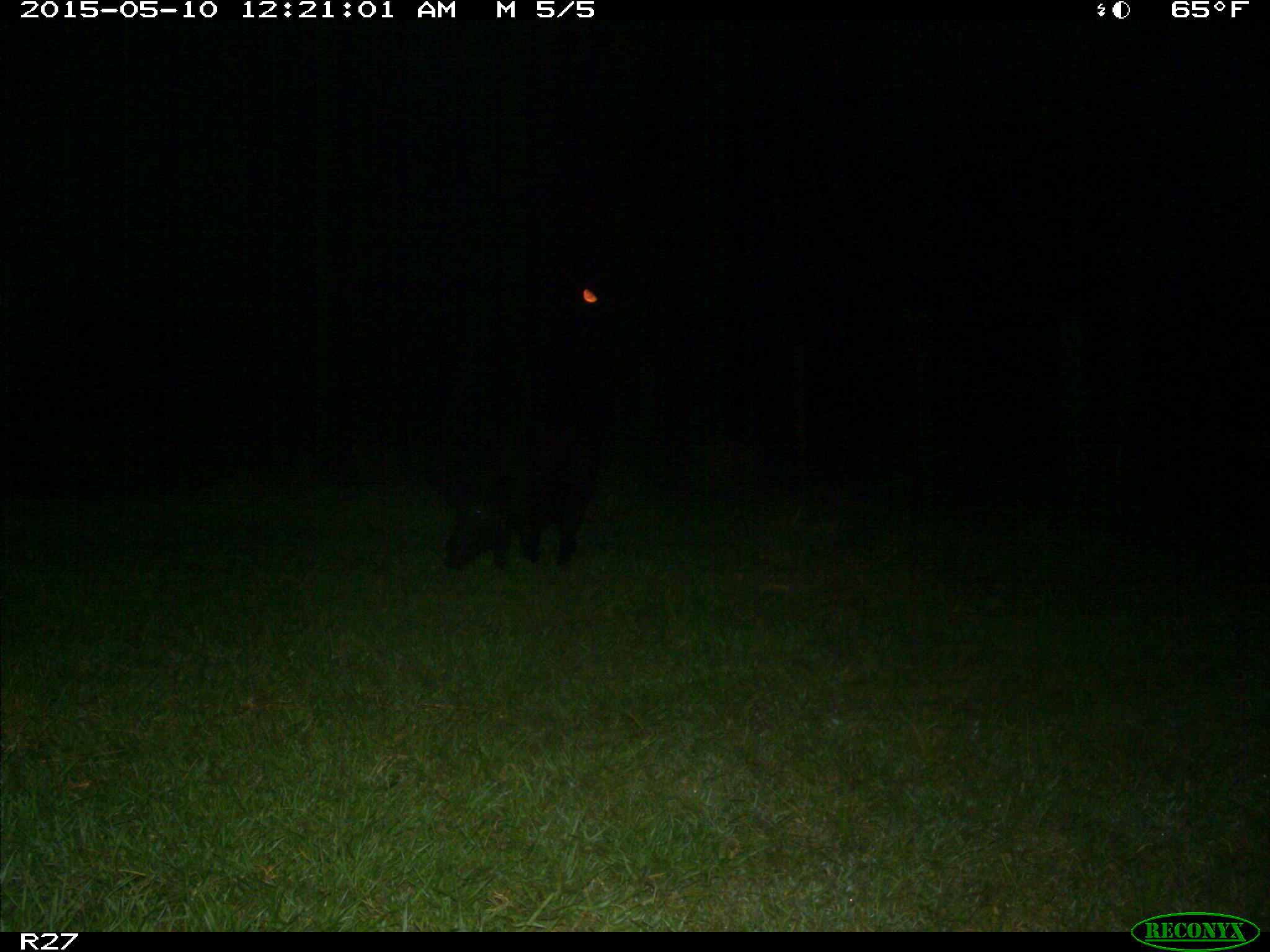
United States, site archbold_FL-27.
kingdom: Animalia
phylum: Chordata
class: Mammalia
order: Artiodactyla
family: Suidae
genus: Sus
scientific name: Sus scrofa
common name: wild boar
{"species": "Sus scrofa (wild boar)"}